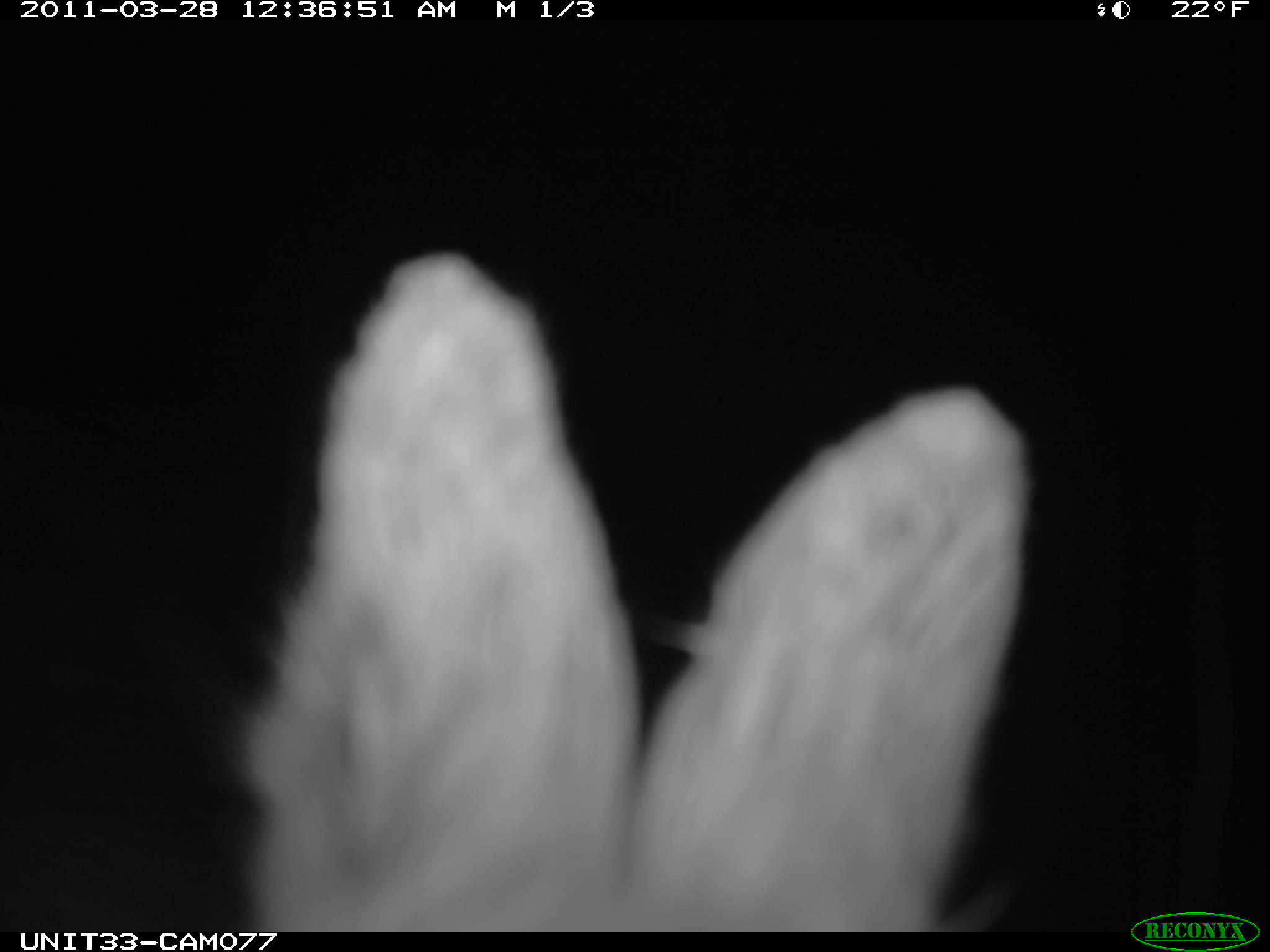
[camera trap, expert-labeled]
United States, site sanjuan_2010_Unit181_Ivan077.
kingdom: Animalia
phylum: Chordata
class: Mammalia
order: Lagomorpha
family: Leporidae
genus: Lepus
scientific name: Lepus americanus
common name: snowshoe hare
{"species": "Lepus americanus (snowshoe hare)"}